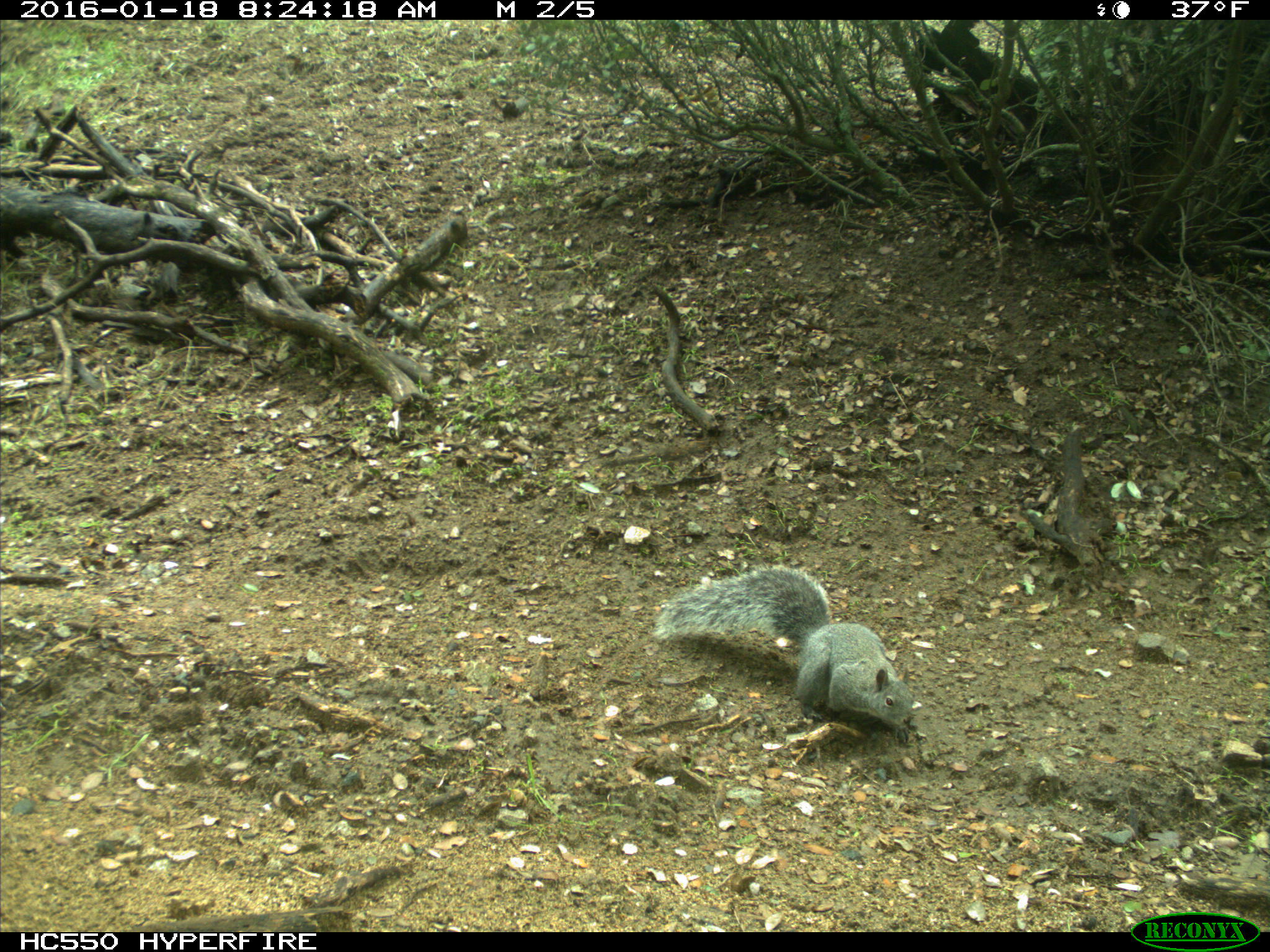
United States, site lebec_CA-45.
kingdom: Animalia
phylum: Chordata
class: Mammalia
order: Rodentia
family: Sciuridae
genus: Sciurus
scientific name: Sciurus carolinensis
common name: eastern gray squirrel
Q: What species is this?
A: Sciurus carolinensis (eastern gray squirrel).